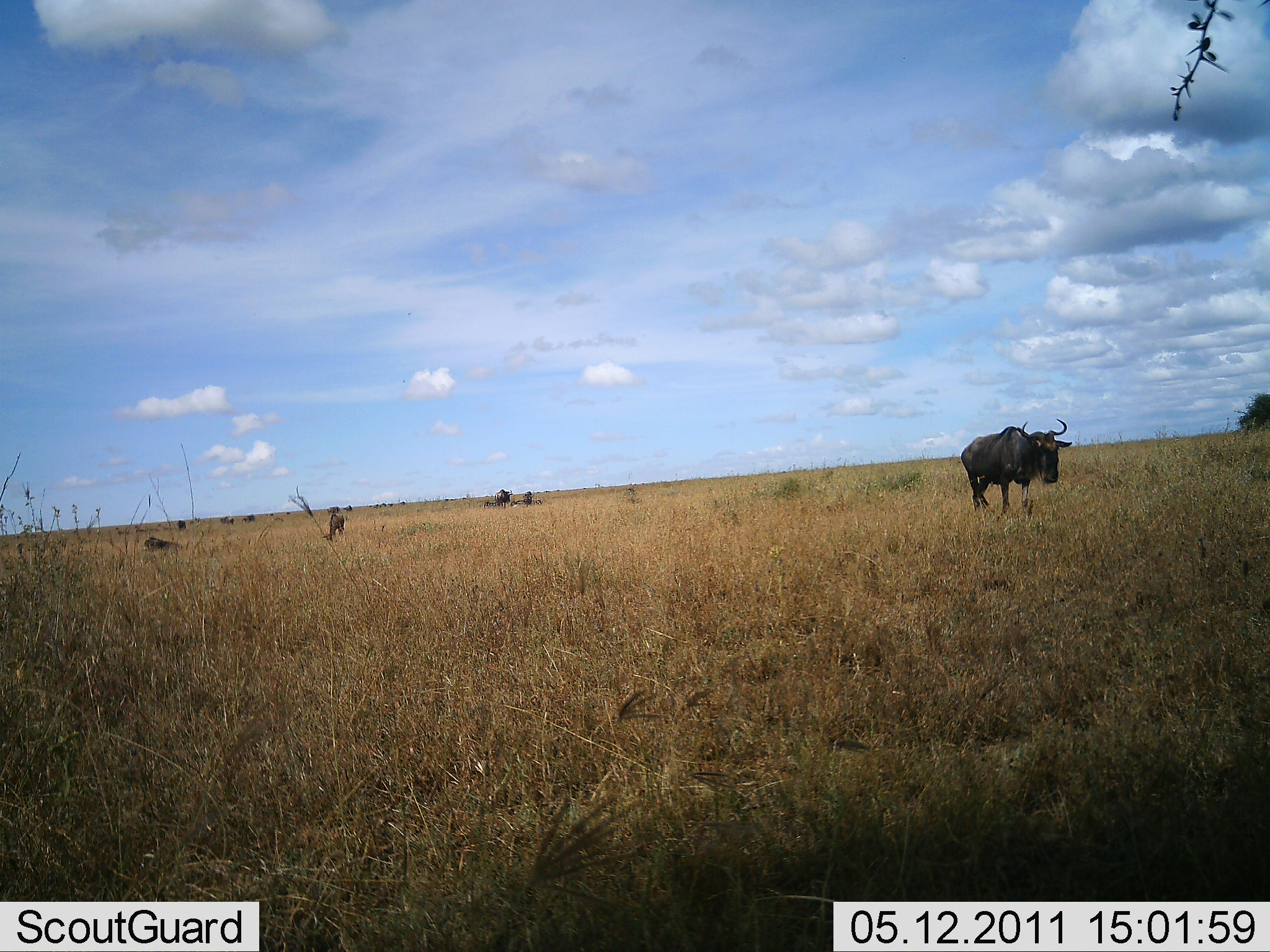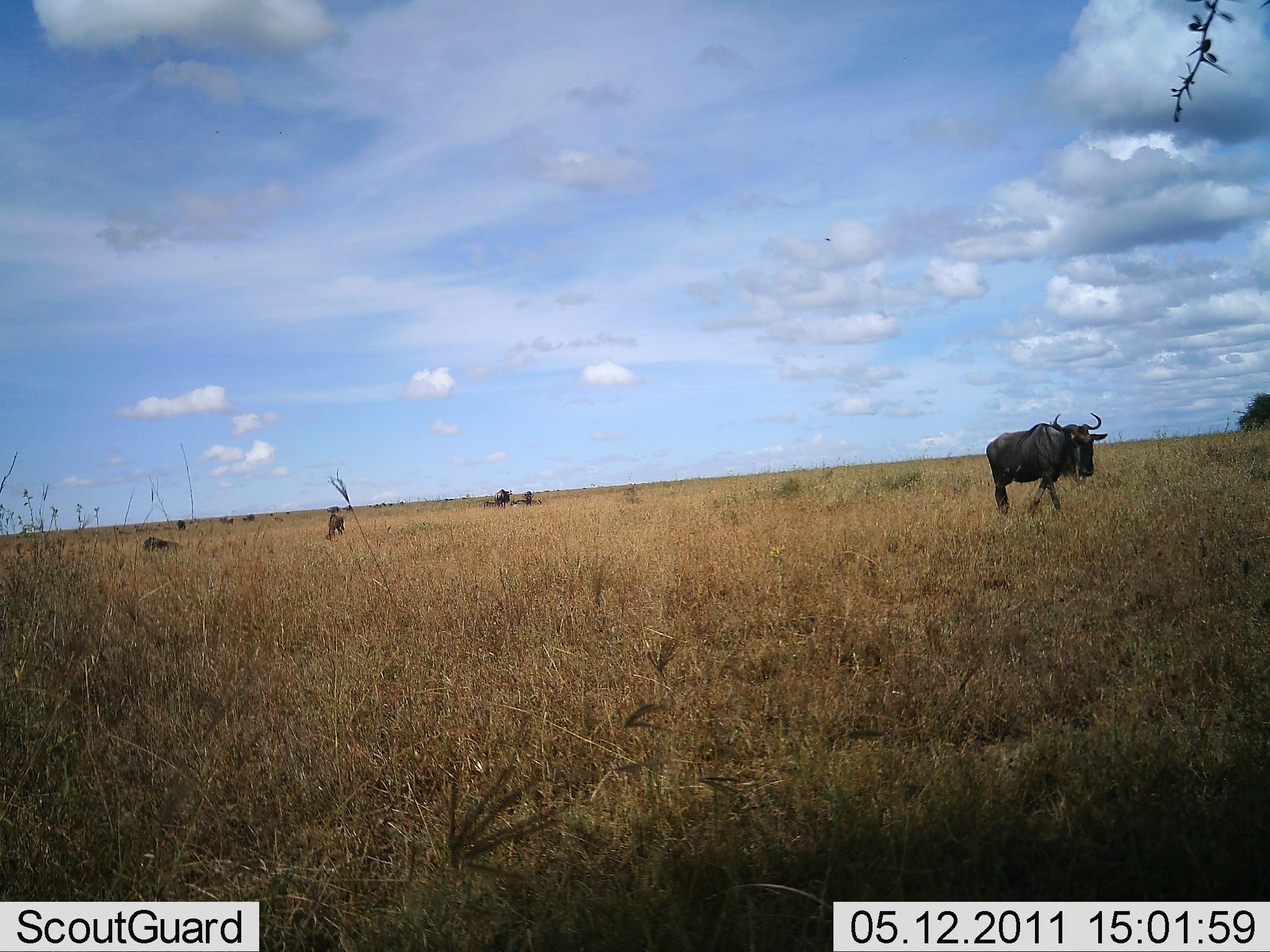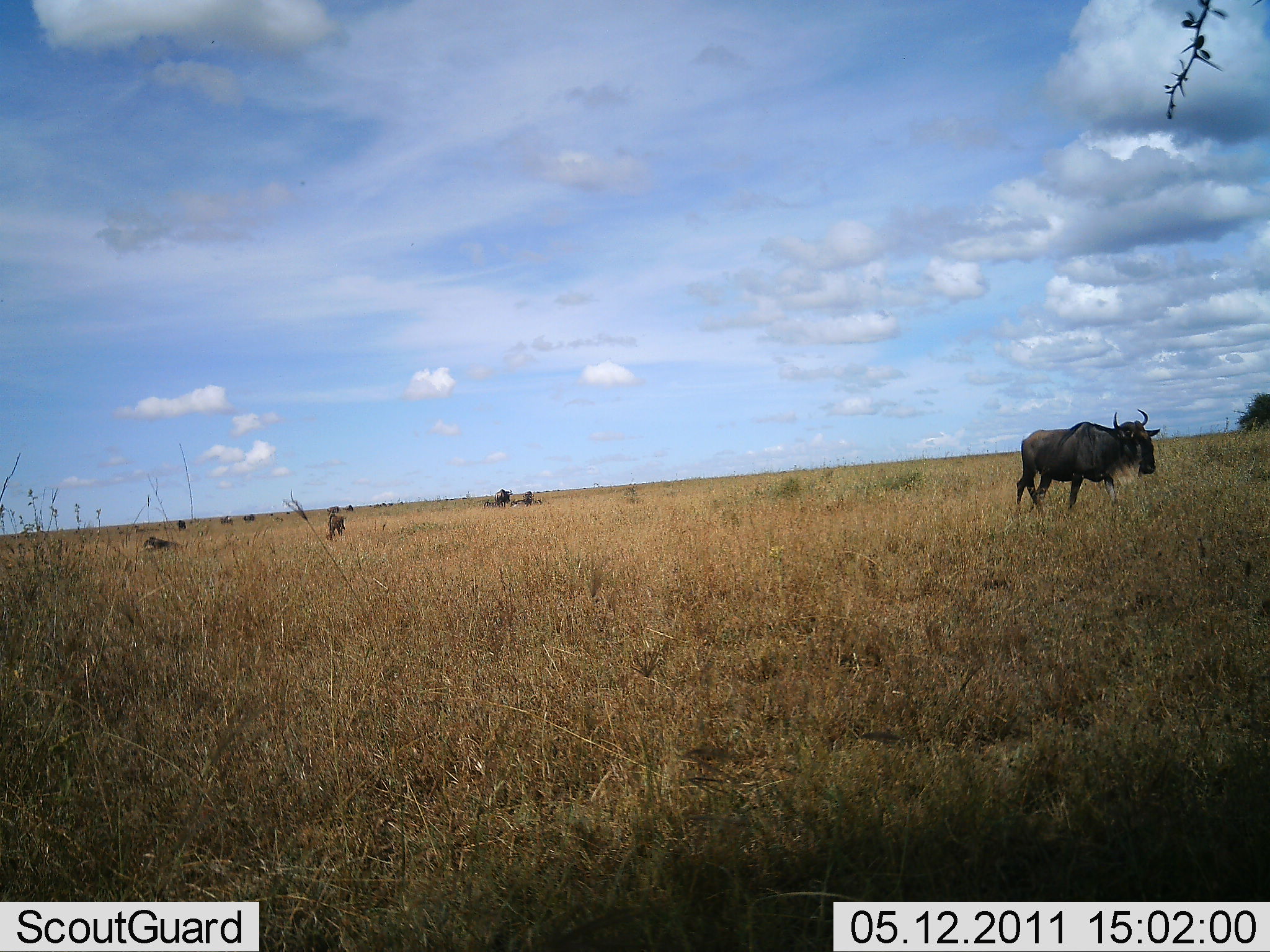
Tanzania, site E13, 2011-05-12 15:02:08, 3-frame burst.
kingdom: Animalia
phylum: Chordata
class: Mammalia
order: Artiodactyla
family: Bovidae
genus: Connochaetes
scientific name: Connochaetes taurinus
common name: blue wildebeest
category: wildebeest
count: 1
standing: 8%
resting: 17%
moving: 100%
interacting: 0%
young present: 0%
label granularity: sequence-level